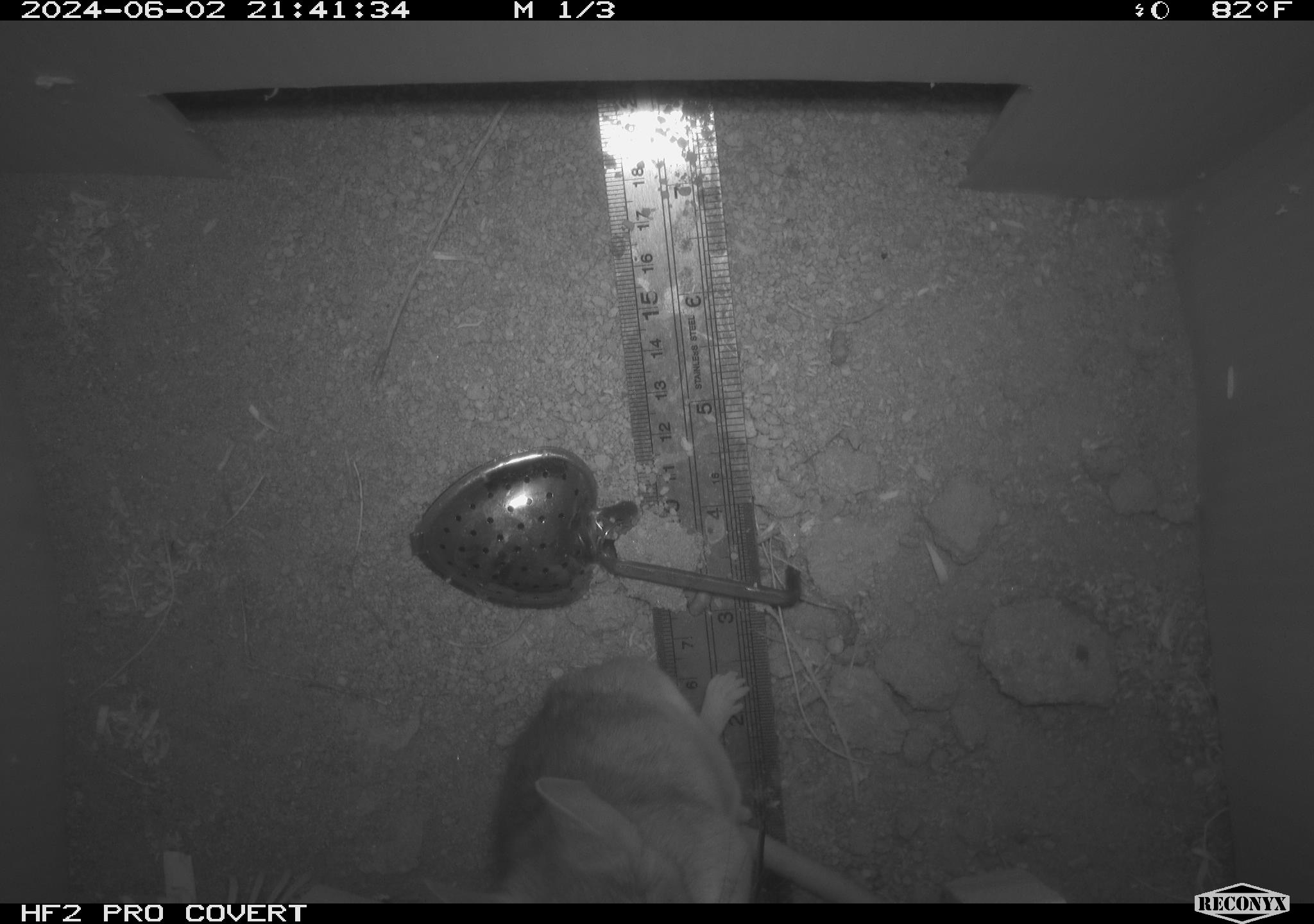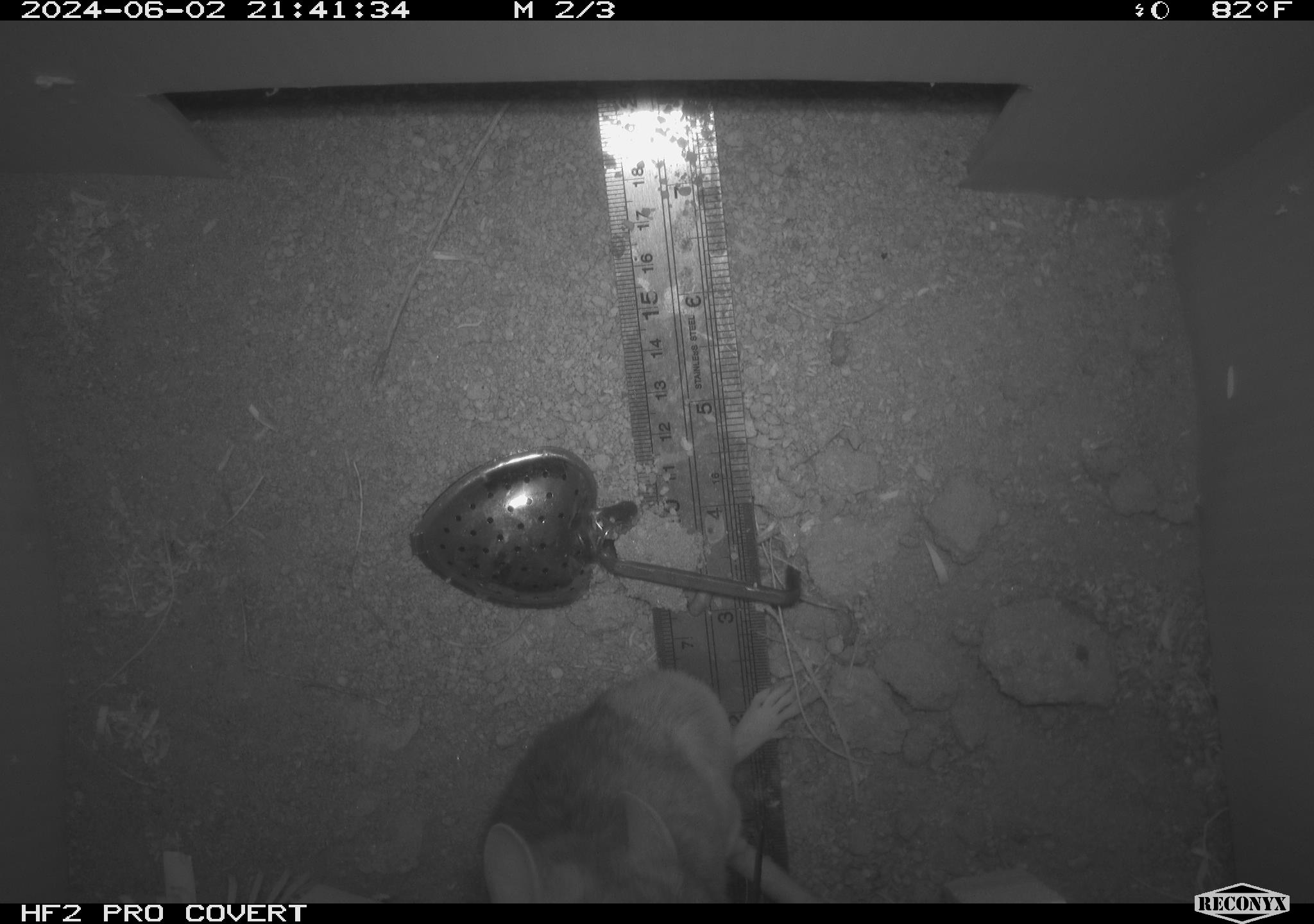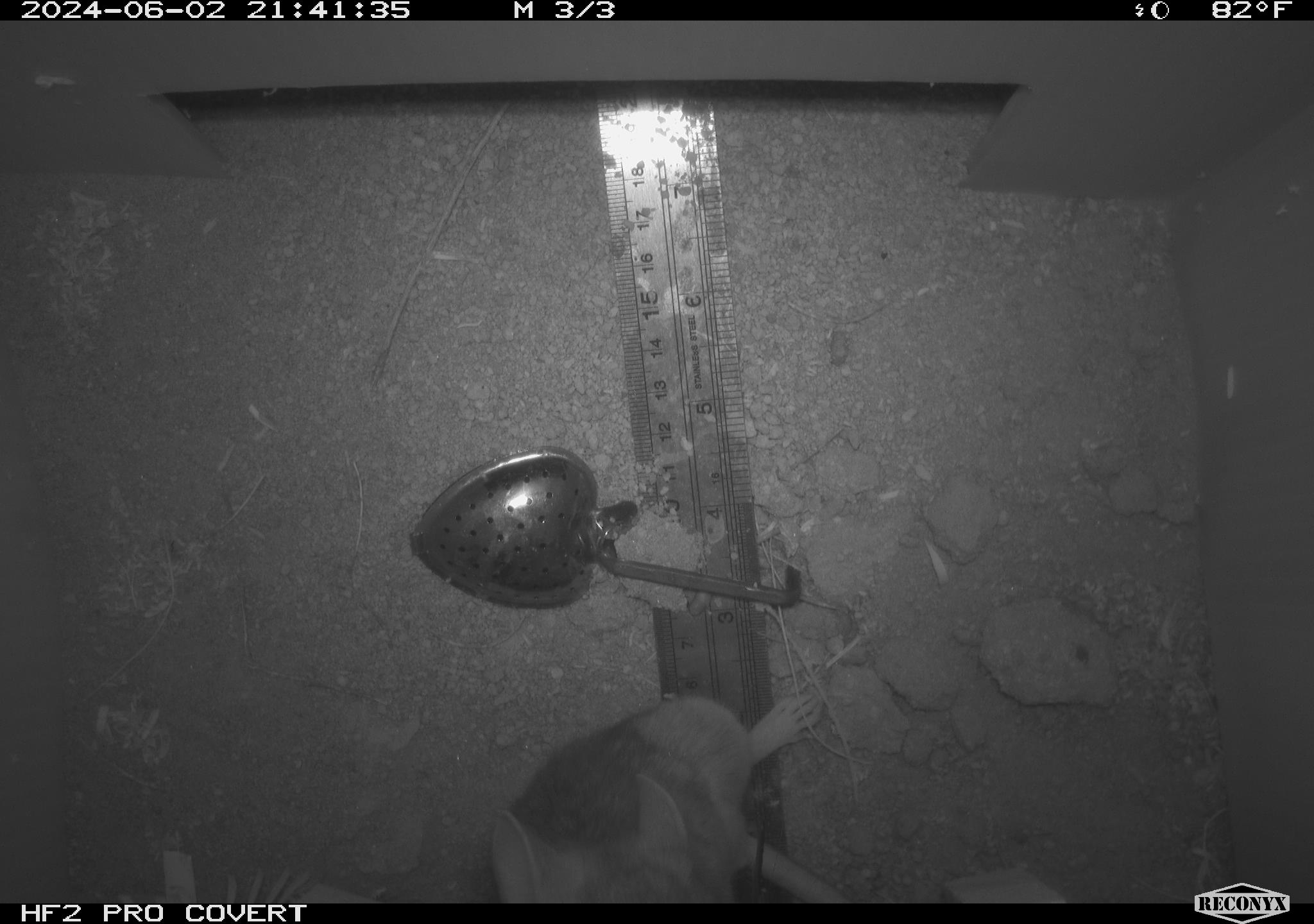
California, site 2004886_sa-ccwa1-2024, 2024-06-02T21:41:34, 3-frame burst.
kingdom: Animalia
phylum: Chordata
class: Mammalia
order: Rodentia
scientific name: Rodentia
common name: woodrat or rat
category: woodrat or rat species